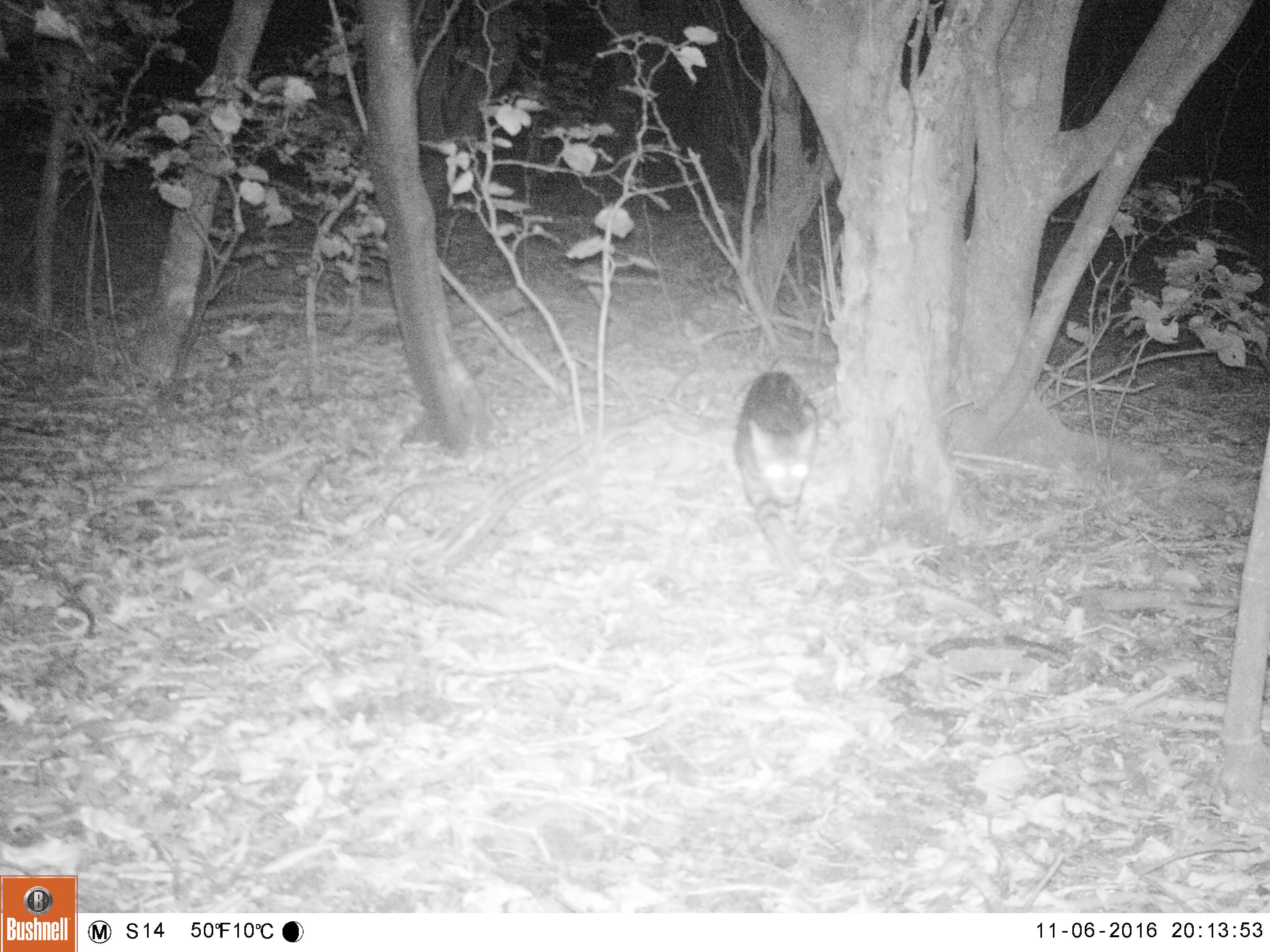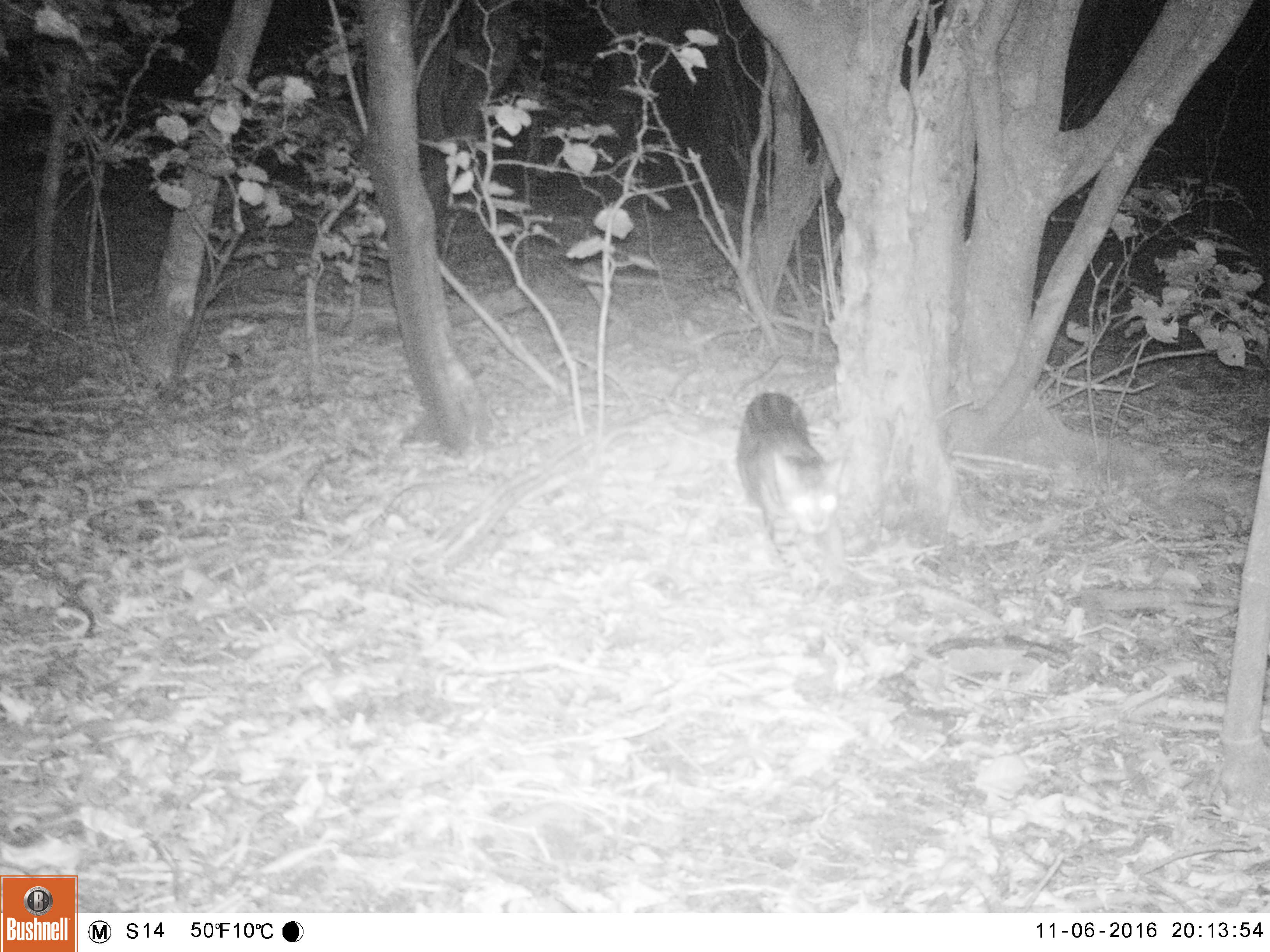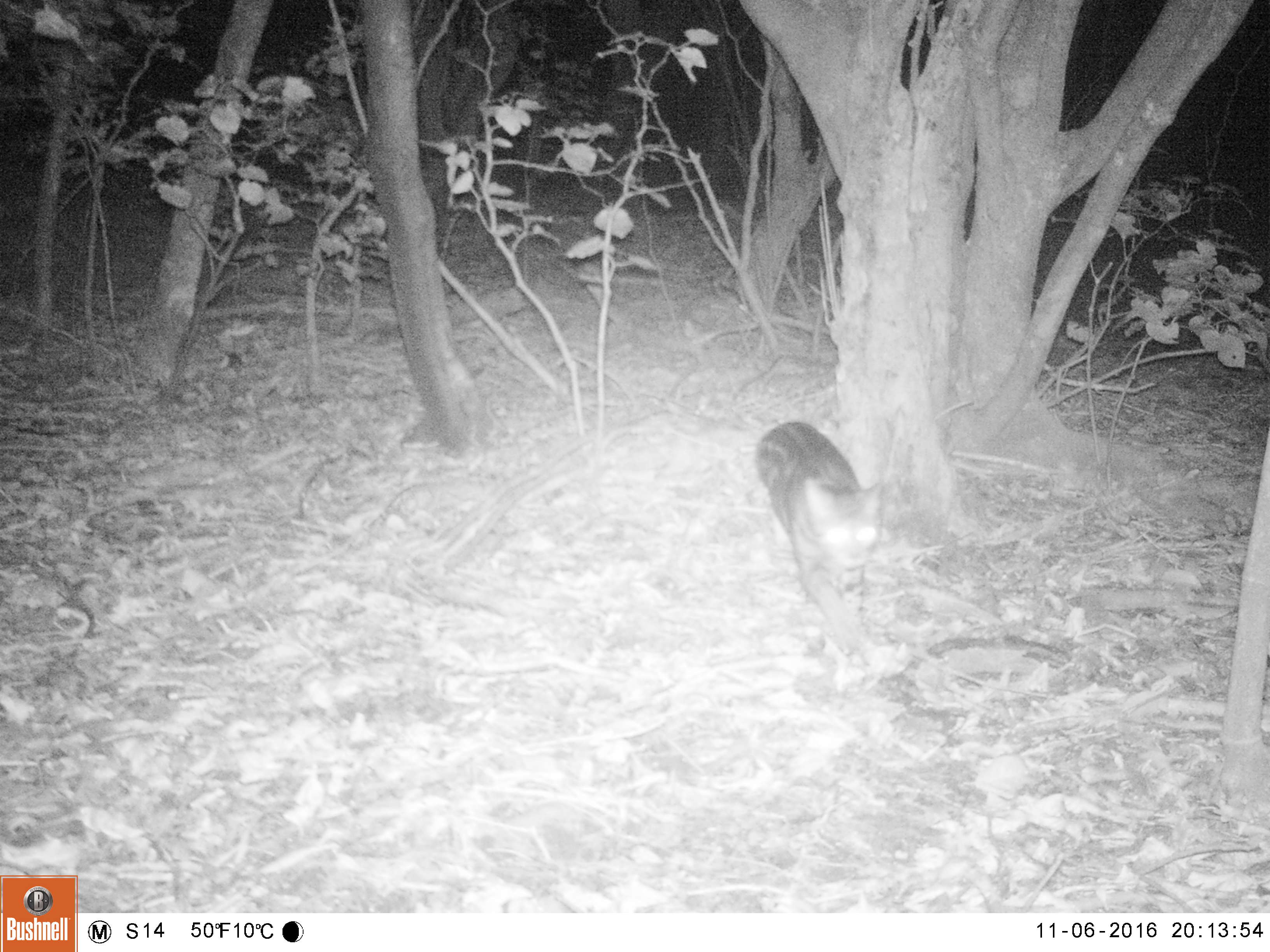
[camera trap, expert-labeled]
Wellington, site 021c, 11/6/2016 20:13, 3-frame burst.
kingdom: Animalia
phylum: Chordata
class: Mammalia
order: Carnivora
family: Felidae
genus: Felis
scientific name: Felis catus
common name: cat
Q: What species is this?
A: Cat (Felis catus).